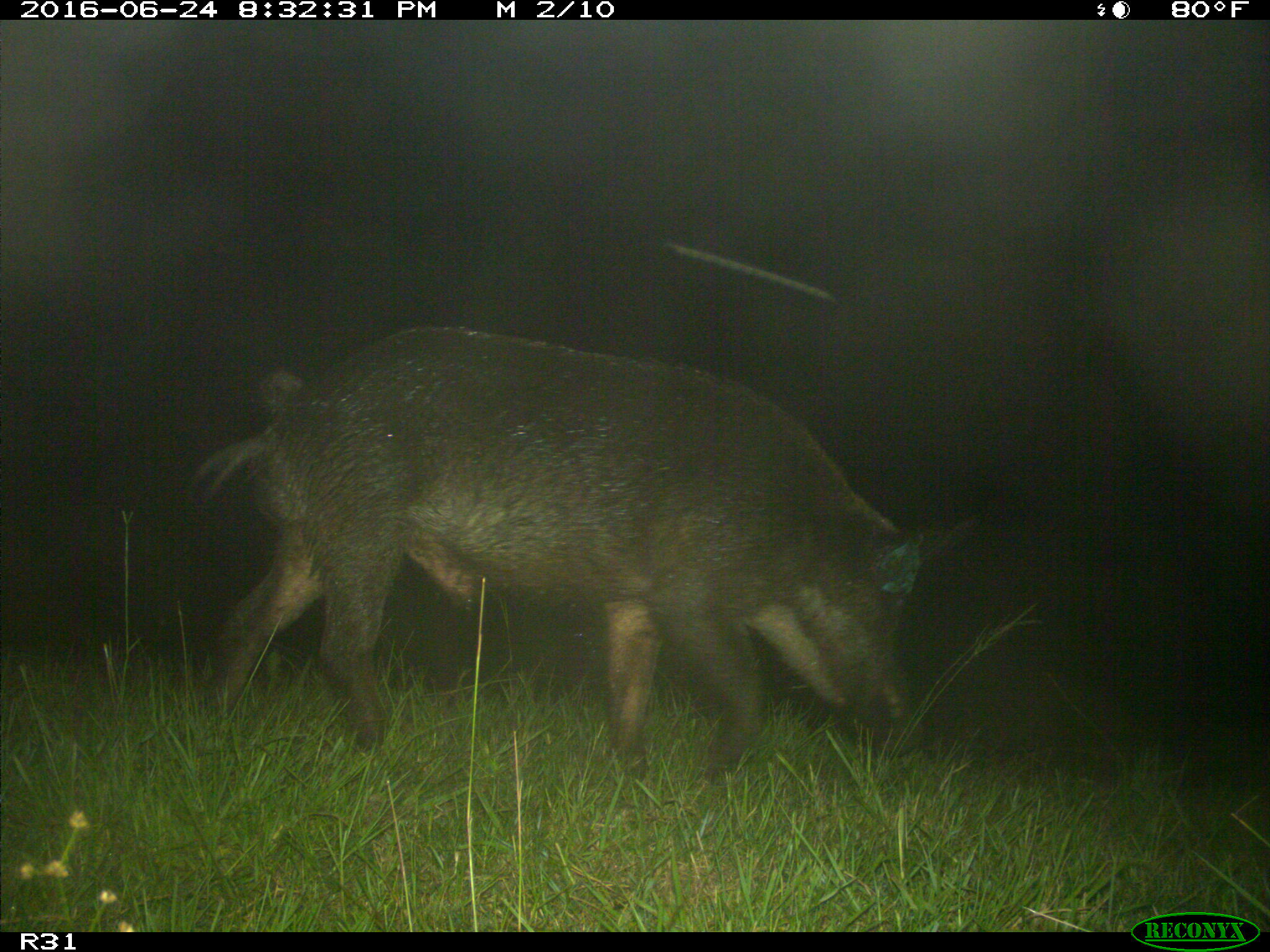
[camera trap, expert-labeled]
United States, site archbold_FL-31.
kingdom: Animalia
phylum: Chordata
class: Mammalia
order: Artiodactyla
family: Suidae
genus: Sus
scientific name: Sus scrofa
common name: wild boar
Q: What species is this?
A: Sus scrofa (wild boar).